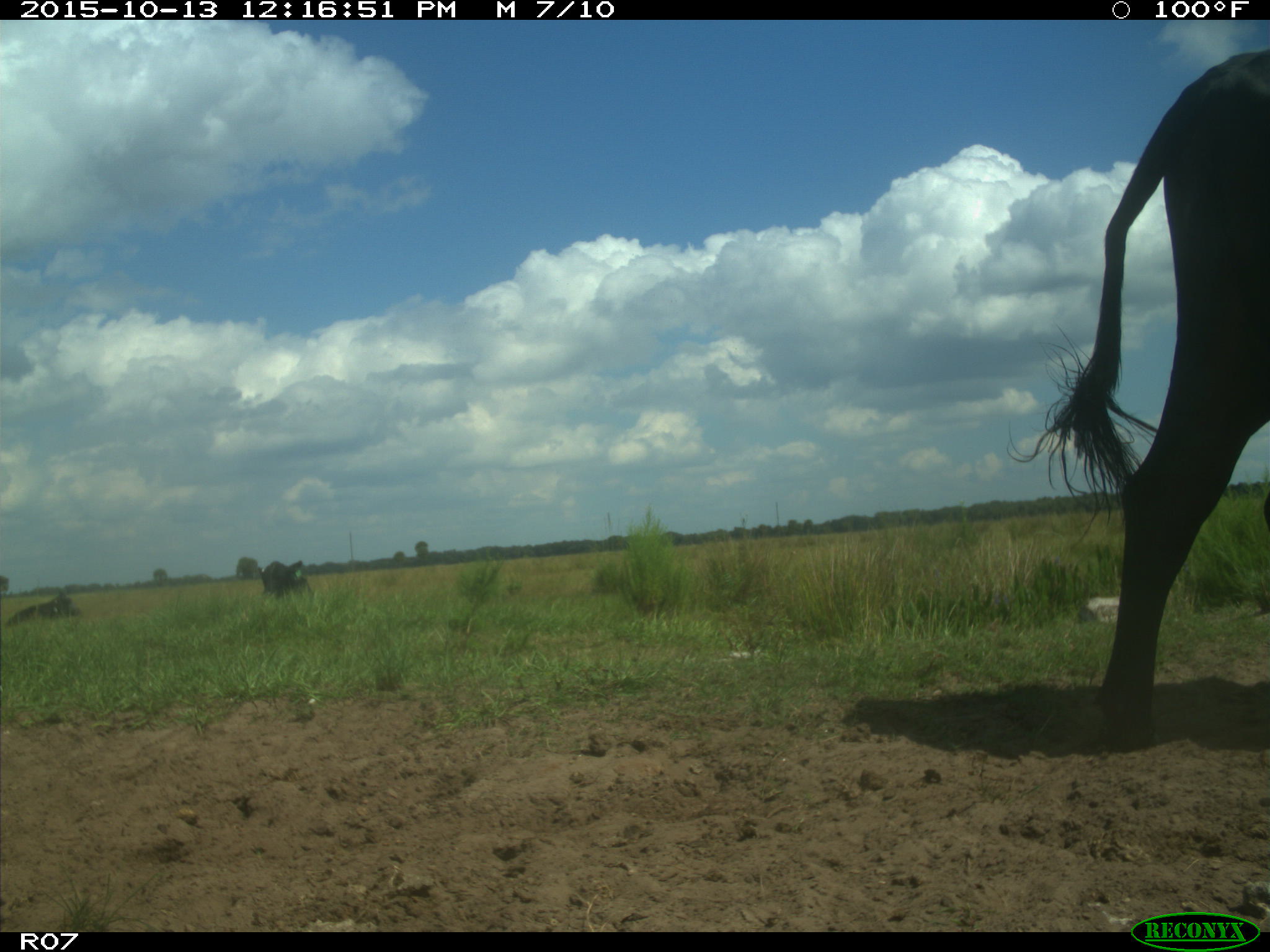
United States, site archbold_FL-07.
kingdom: Animalia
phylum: Chordata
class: Mammalia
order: Artiodactyla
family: Bovidae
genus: Bos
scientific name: Bos taurus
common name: domestic cow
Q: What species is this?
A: Bos taurus (domestic cow).